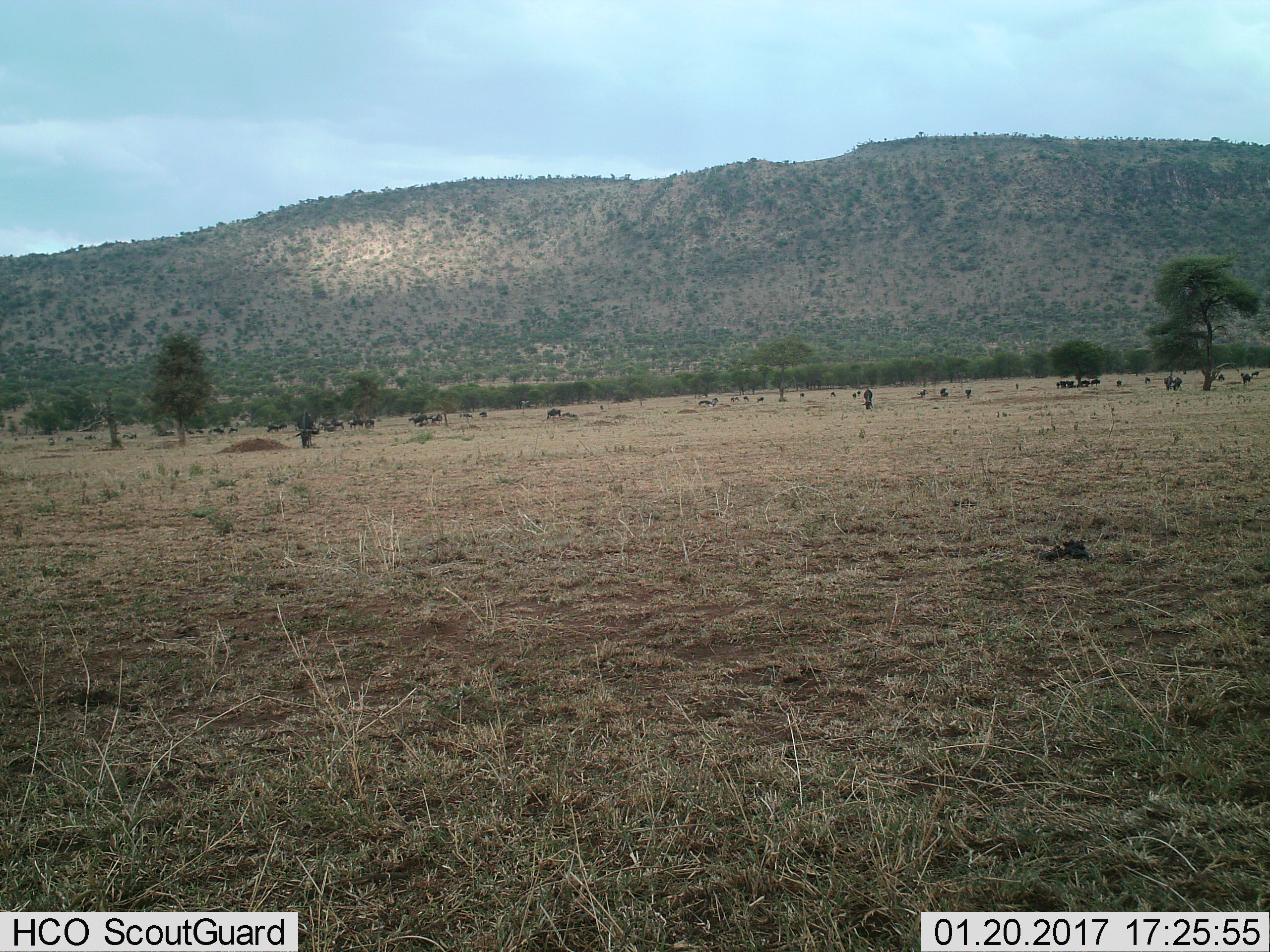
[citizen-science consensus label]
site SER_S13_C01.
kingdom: Animalia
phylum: Chordata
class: Mammalia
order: Artiodactyla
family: Bovidae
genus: Connochaetes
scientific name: Connochaetes taurinus taurinus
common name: blue wildebeest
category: wildebeestblue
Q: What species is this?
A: Wildebeestblue (blue wildebeest) (Connochaetes taurinus taurinus).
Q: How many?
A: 11-50.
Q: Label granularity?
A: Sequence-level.